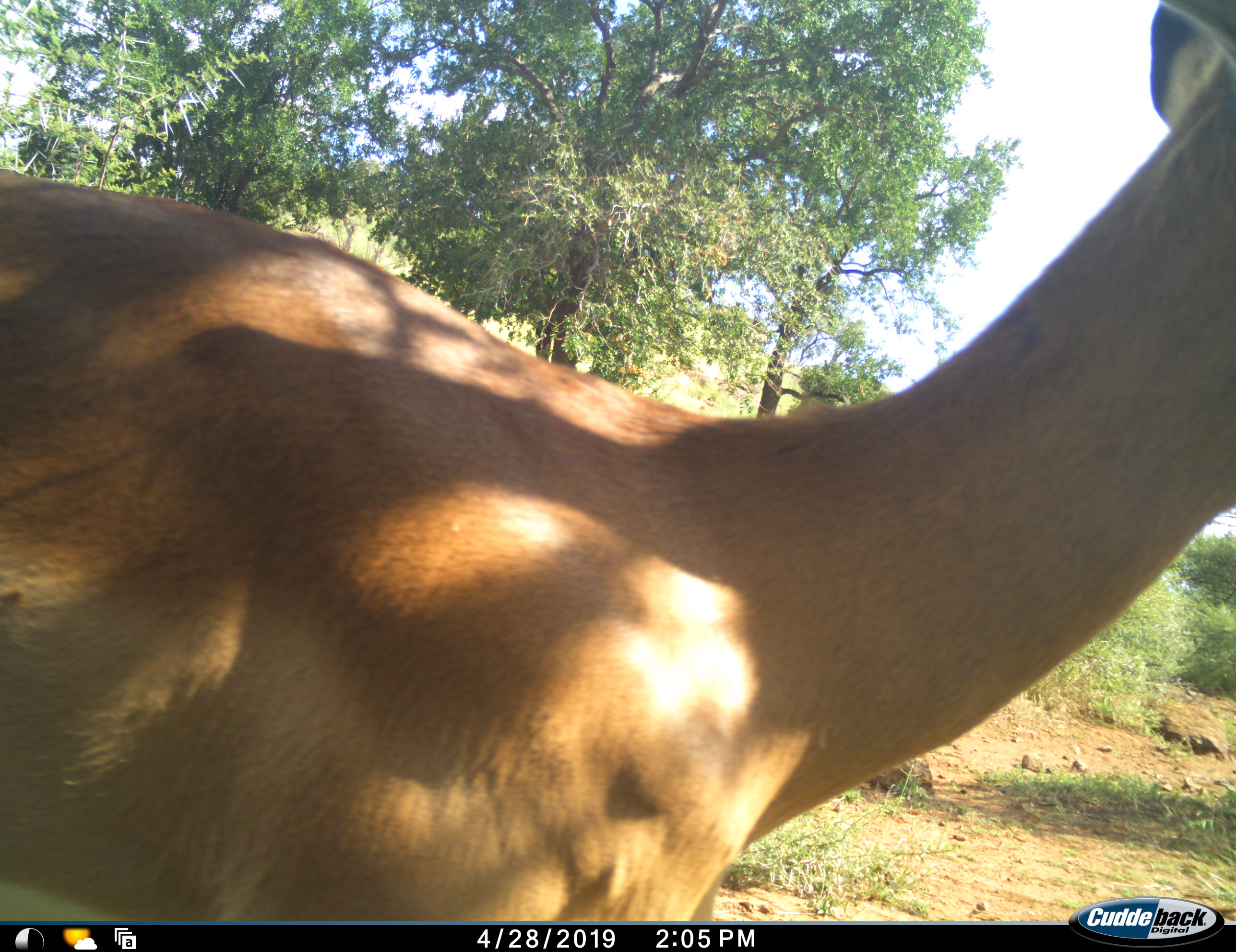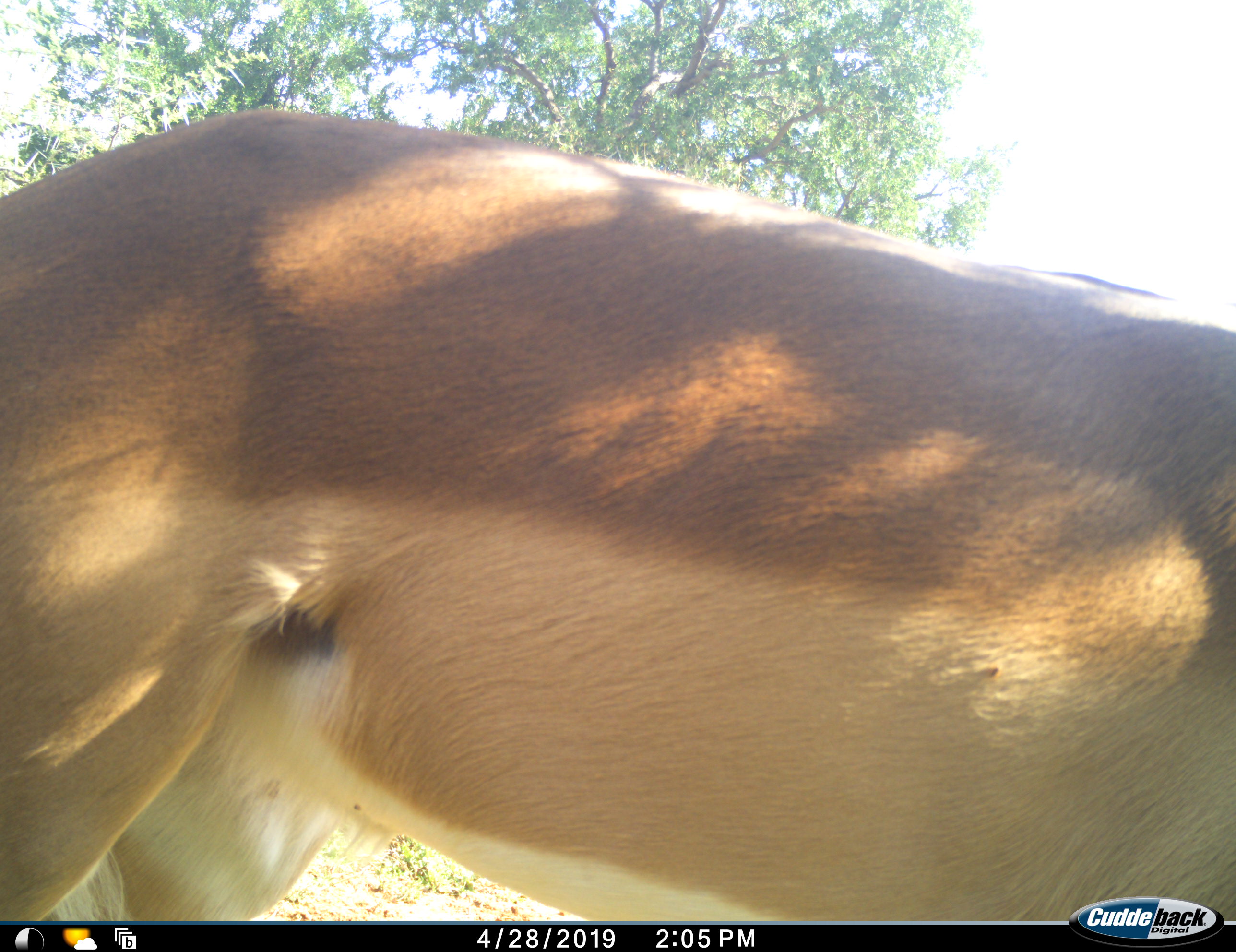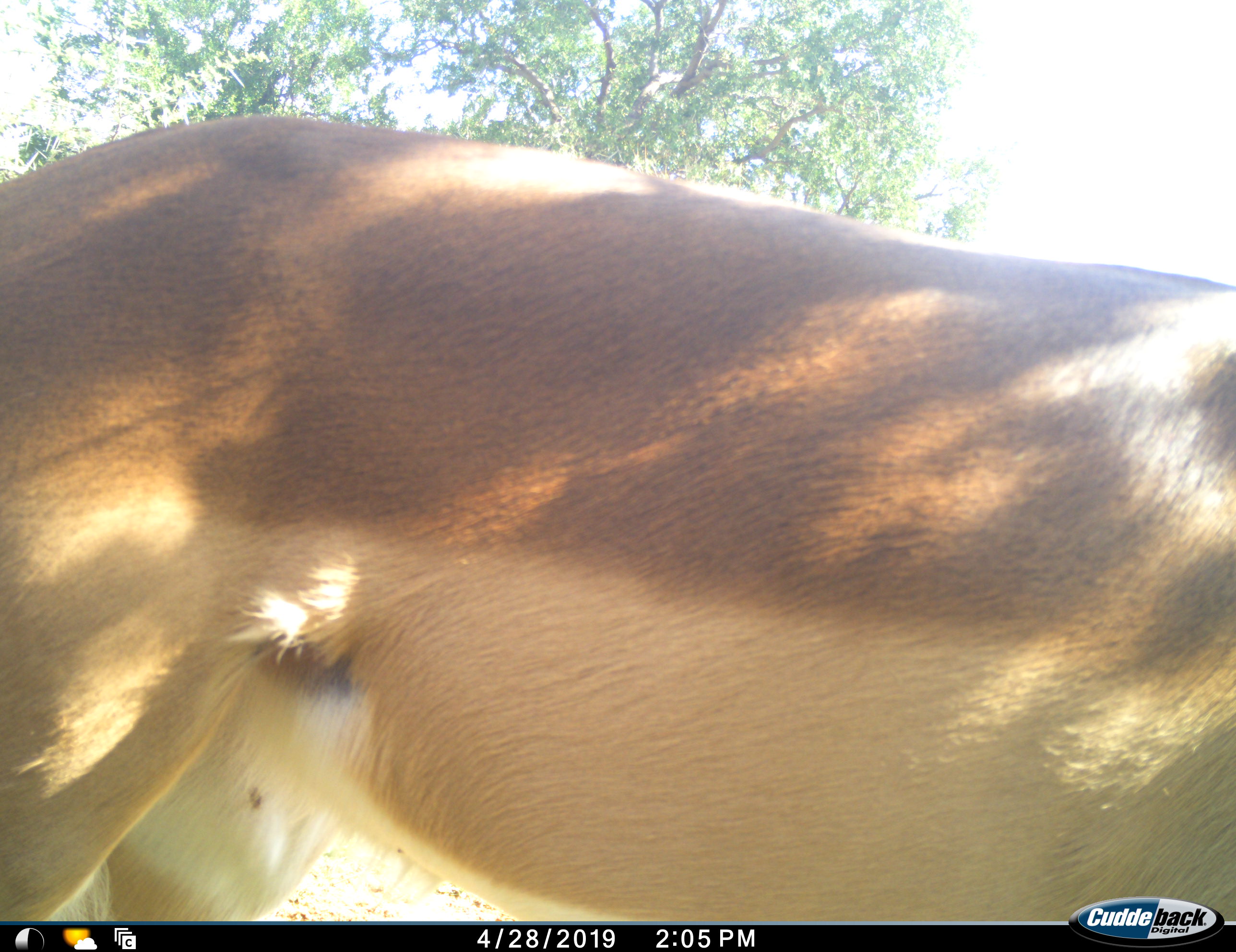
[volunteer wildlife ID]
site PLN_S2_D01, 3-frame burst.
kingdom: Animalia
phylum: Chordata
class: Mammalia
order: Artiodactyla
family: Bovidae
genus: Aepyceros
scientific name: Aepyceros melampus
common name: impala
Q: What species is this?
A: Impala (Aepyceros melampus).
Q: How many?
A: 1.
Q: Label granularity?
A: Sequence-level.